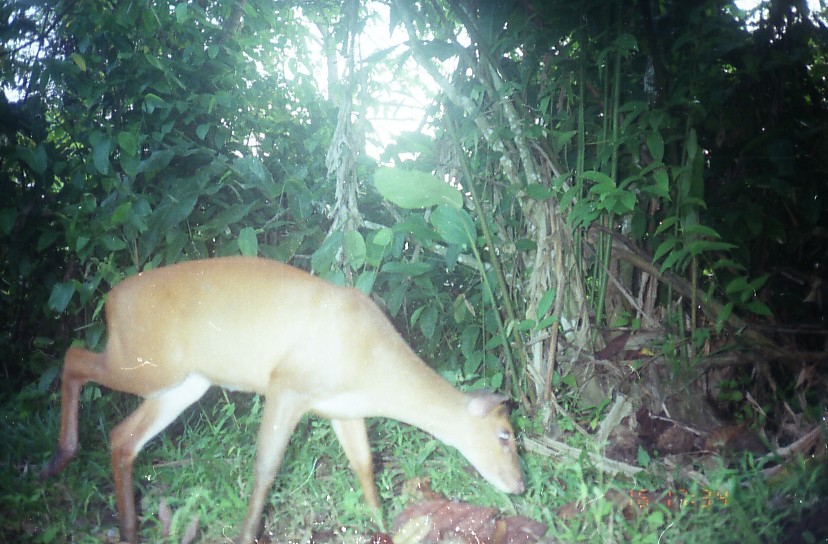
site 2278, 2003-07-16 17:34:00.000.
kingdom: Animalia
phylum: Chordata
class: Mammalia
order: Artiodactyla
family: Cervidae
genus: Muntiacus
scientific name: Muntiacus muntjak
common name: southern red muntjac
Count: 1.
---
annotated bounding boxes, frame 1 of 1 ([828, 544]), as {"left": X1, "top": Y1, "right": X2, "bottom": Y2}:
muntiacus muntjak: {"left": 35, "top": 254, "right": 525, "bottom": 543}